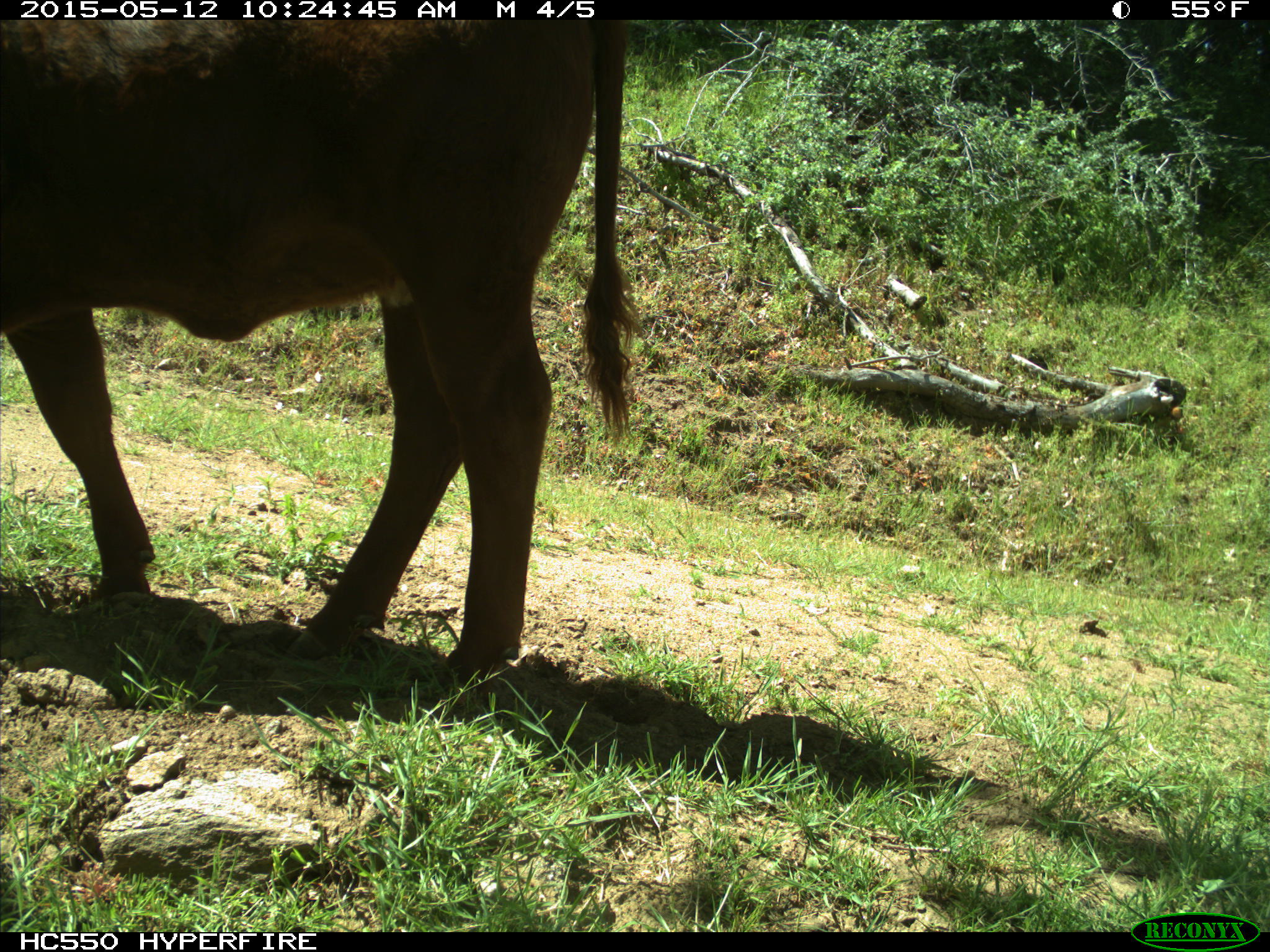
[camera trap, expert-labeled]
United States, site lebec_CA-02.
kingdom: Animalia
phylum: Chordata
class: Mammalia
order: Artiodactyla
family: Bovidae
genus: Bos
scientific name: Bos taurus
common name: domestic cow